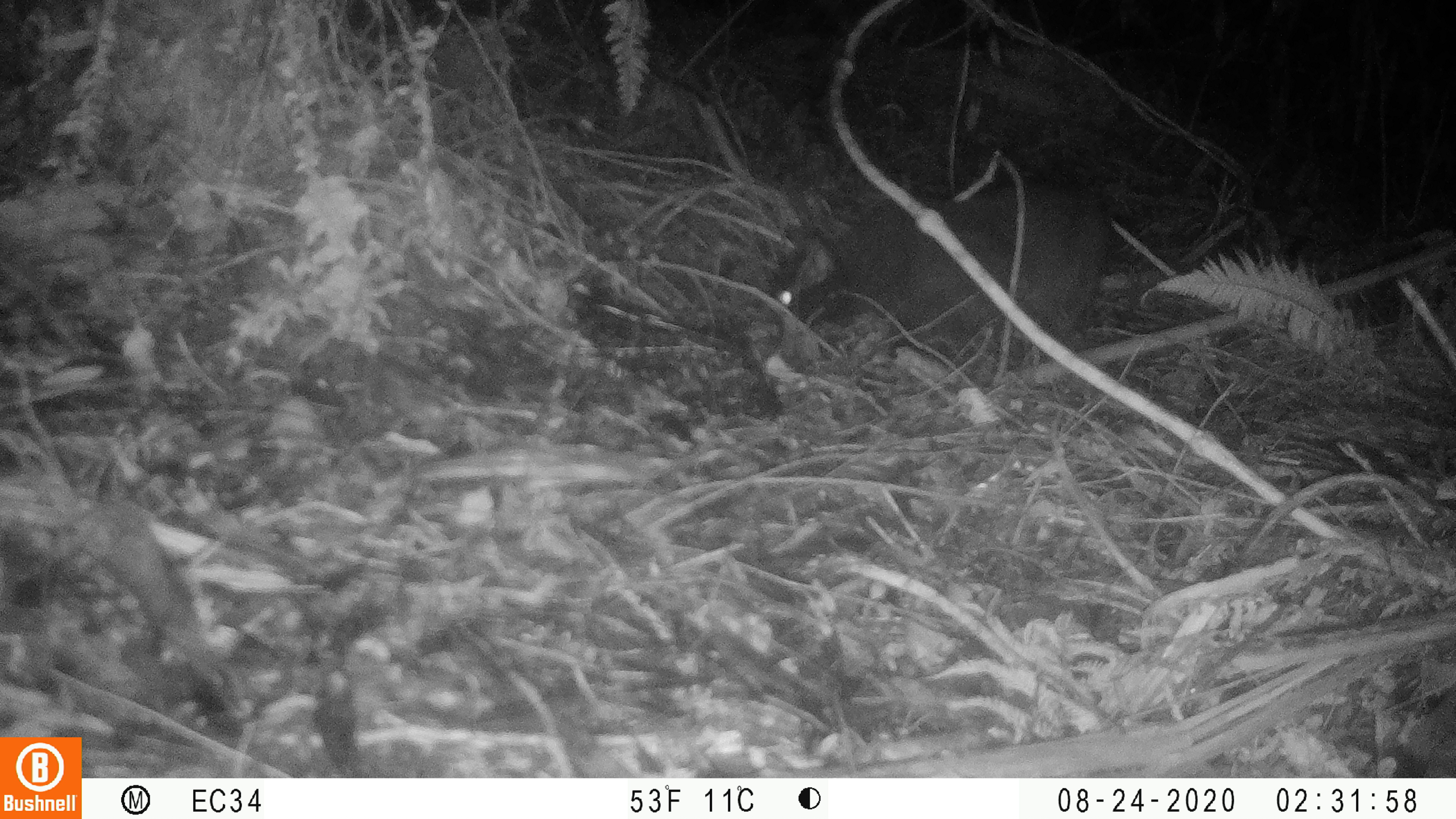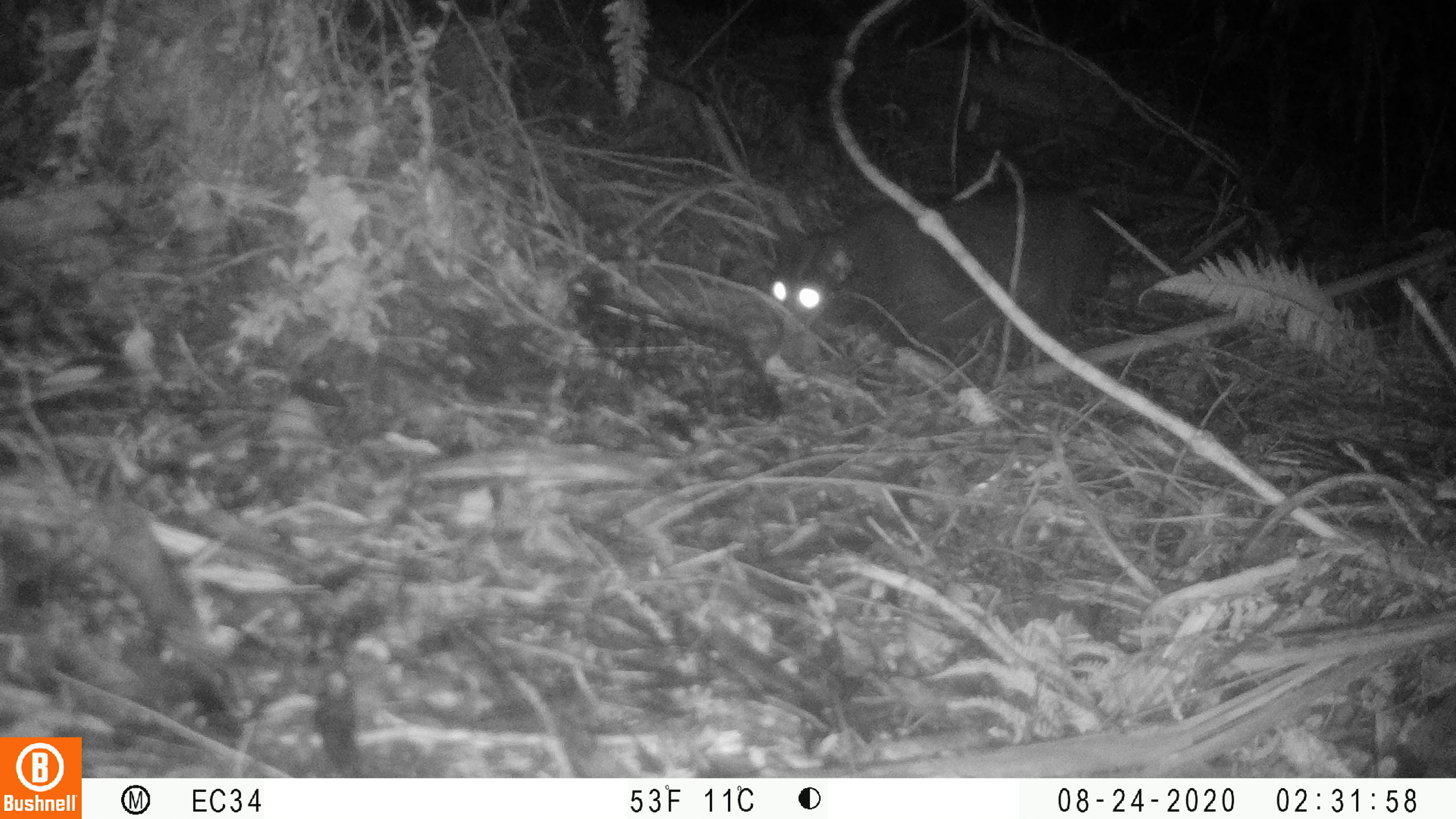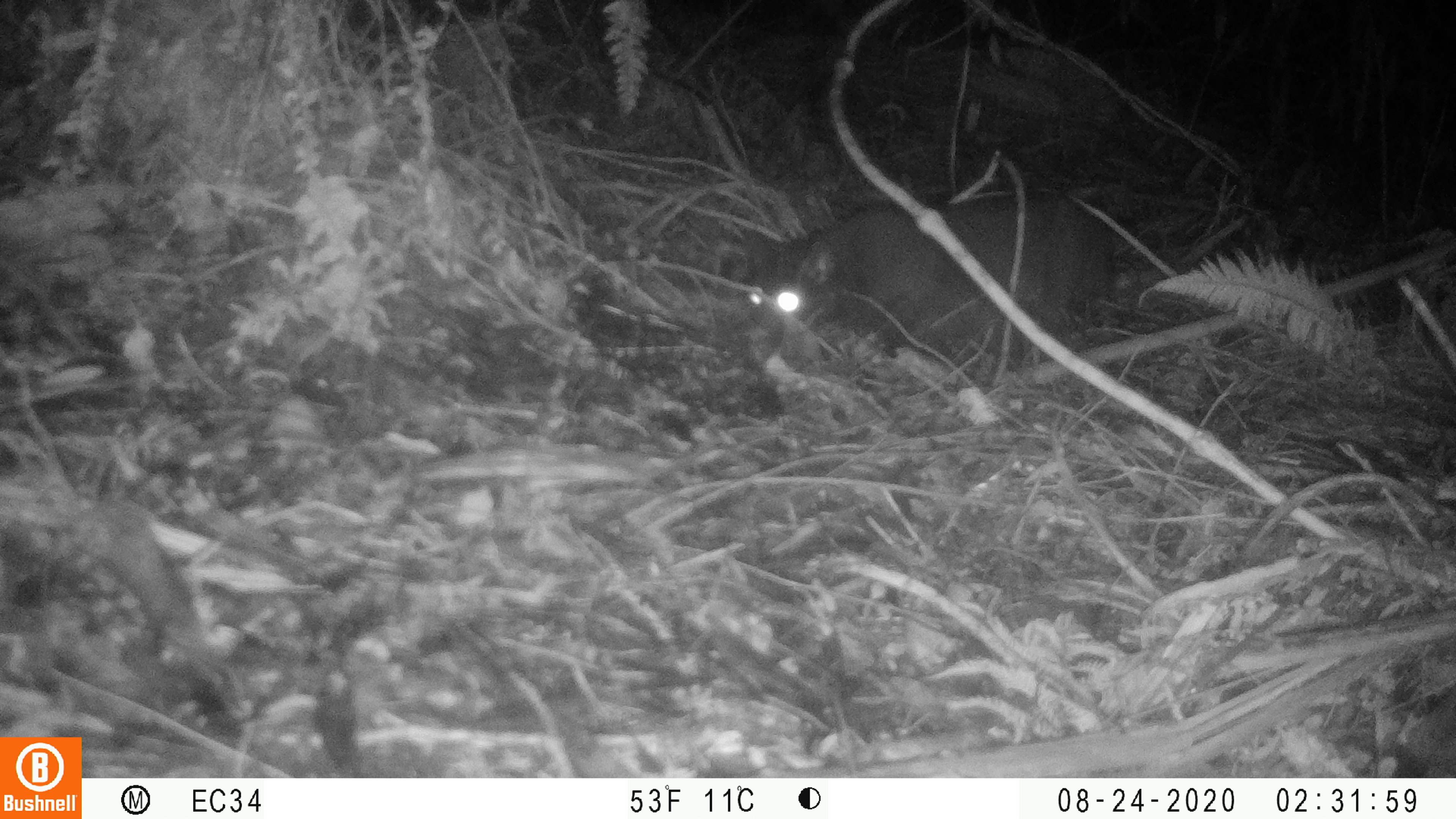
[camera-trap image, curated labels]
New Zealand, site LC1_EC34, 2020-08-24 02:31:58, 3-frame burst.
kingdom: Animalia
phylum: Chordata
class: Mammalia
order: Carnivora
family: Felidae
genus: Felis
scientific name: Felis catus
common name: domestic cat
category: cat